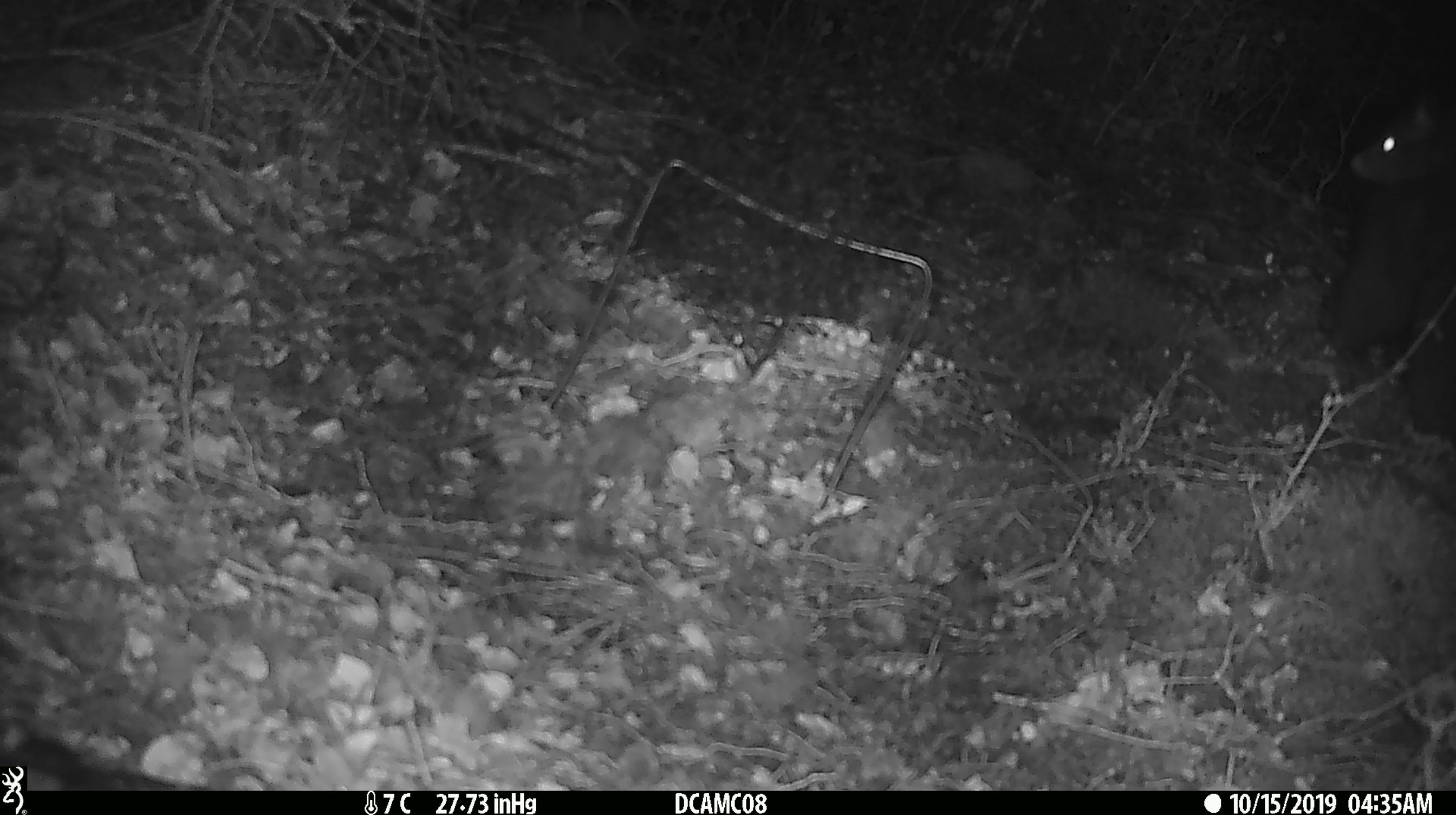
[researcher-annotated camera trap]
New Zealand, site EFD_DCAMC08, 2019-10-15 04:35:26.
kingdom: Animalia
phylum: Chordata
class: Mammalia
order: Diprotodontia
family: Phalangeridae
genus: Trichosurus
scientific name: Trichosurus vulpecula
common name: common brushtail possum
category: possum